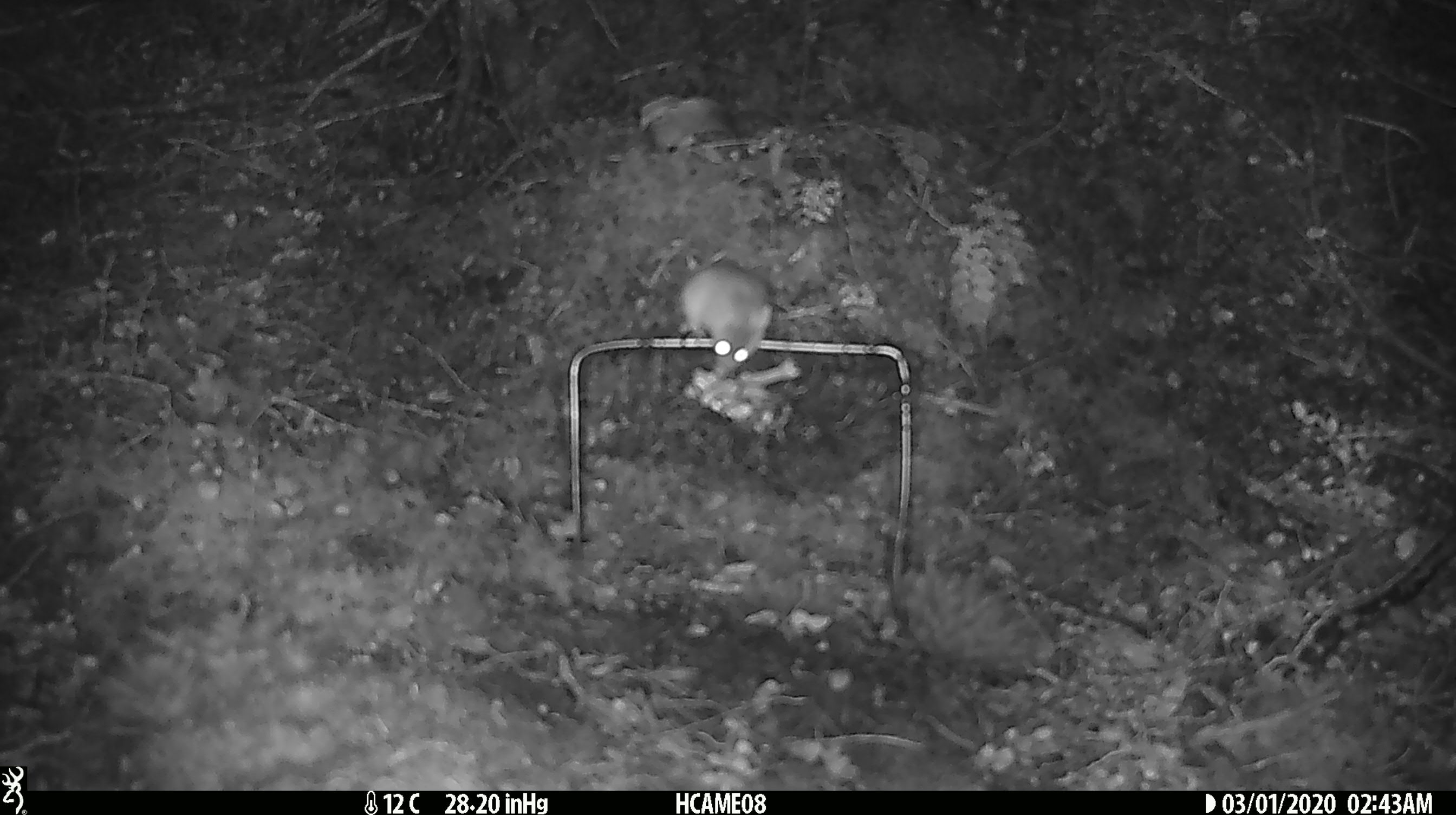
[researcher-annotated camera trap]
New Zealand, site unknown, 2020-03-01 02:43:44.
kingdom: Animalia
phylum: Chordata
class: Mammalia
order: Rodentia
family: Muridae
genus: Mus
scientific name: Mus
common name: mouse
Mouse (Mus).